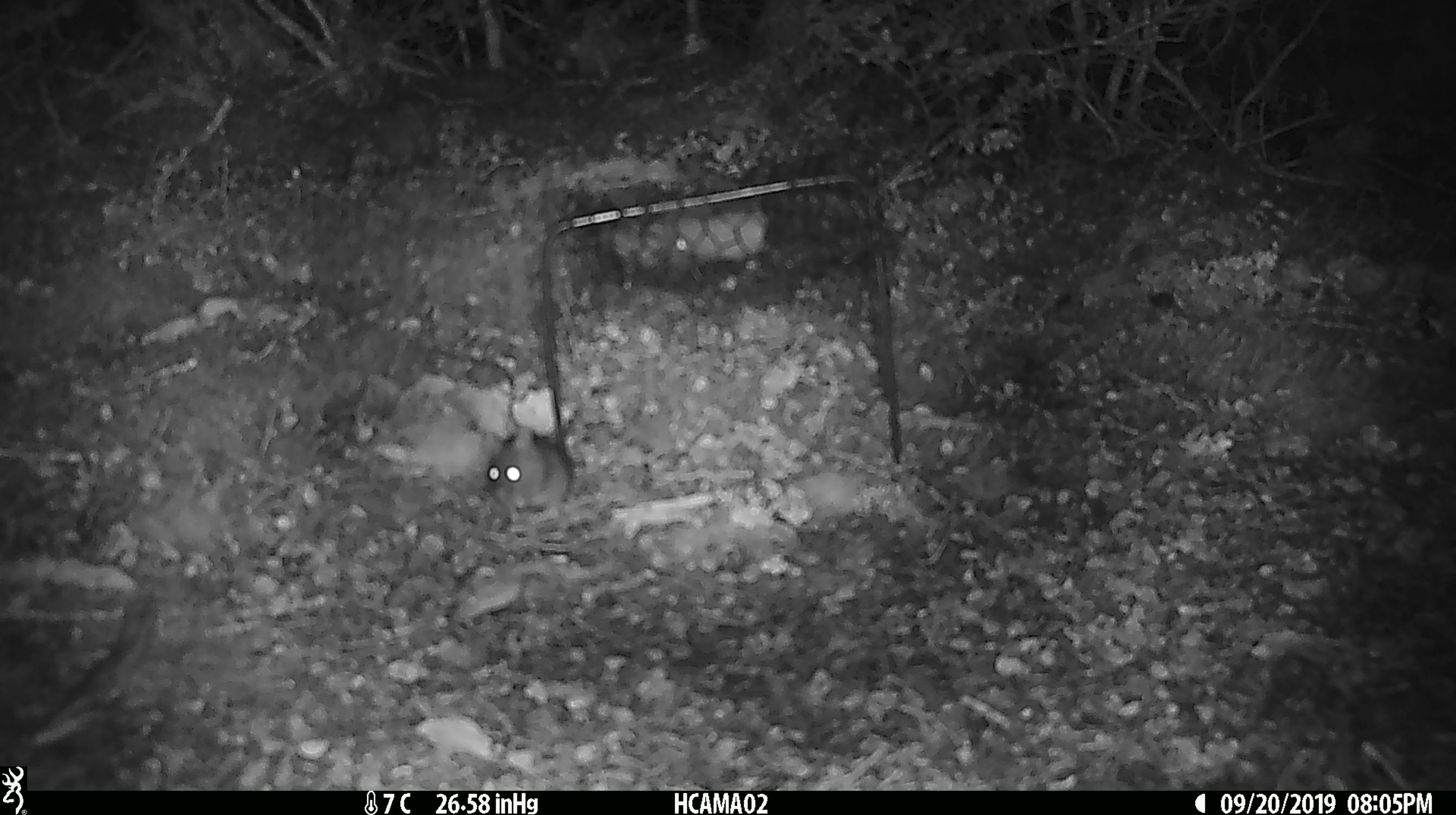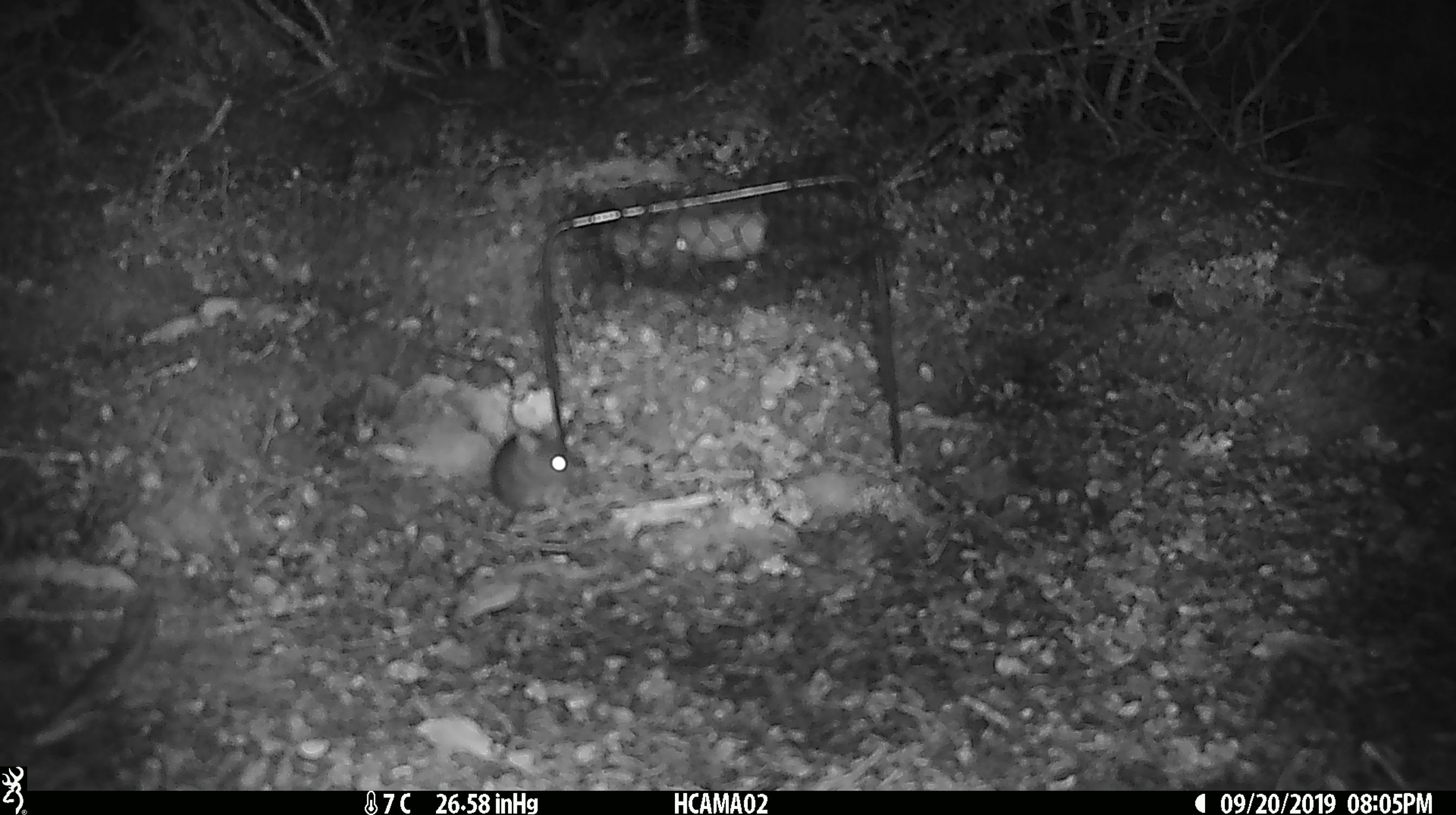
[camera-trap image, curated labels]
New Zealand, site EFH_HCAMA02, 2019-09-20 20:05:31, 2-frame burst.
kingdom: Animalia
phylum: Chordata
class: Mammalia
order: Rodentia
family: Muridae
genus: Mus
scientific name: Mus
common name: mouse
Mouse (Mus).